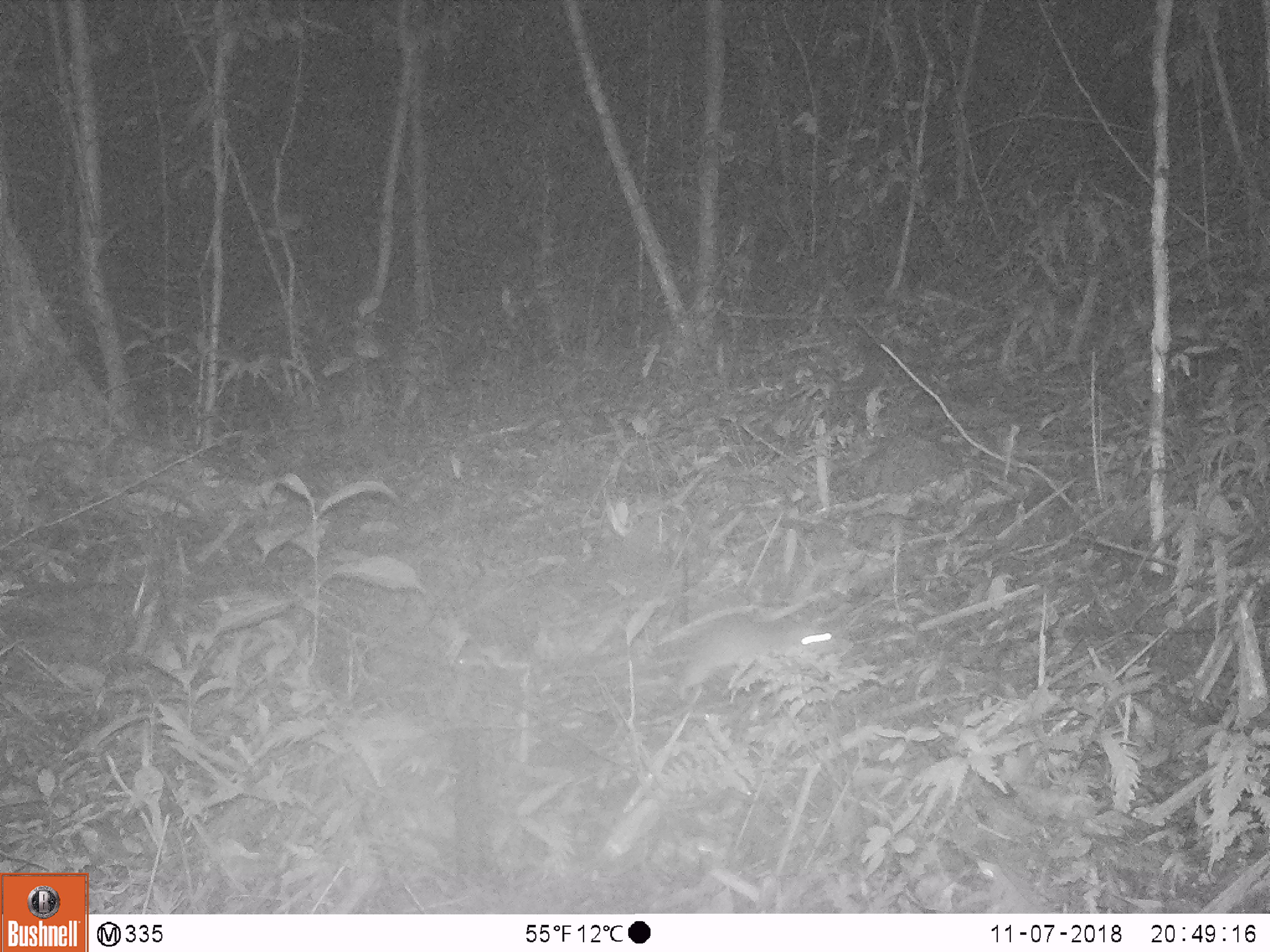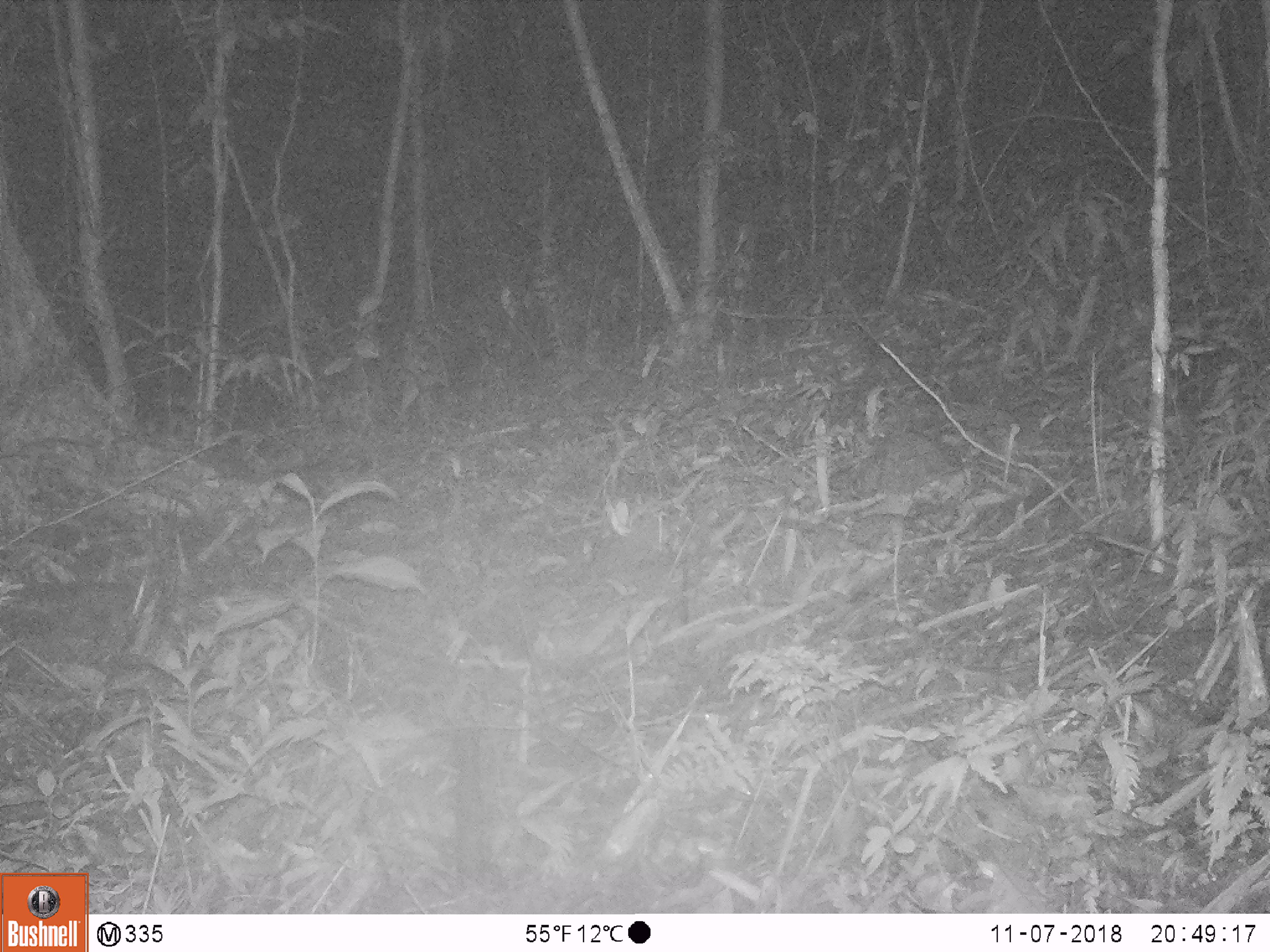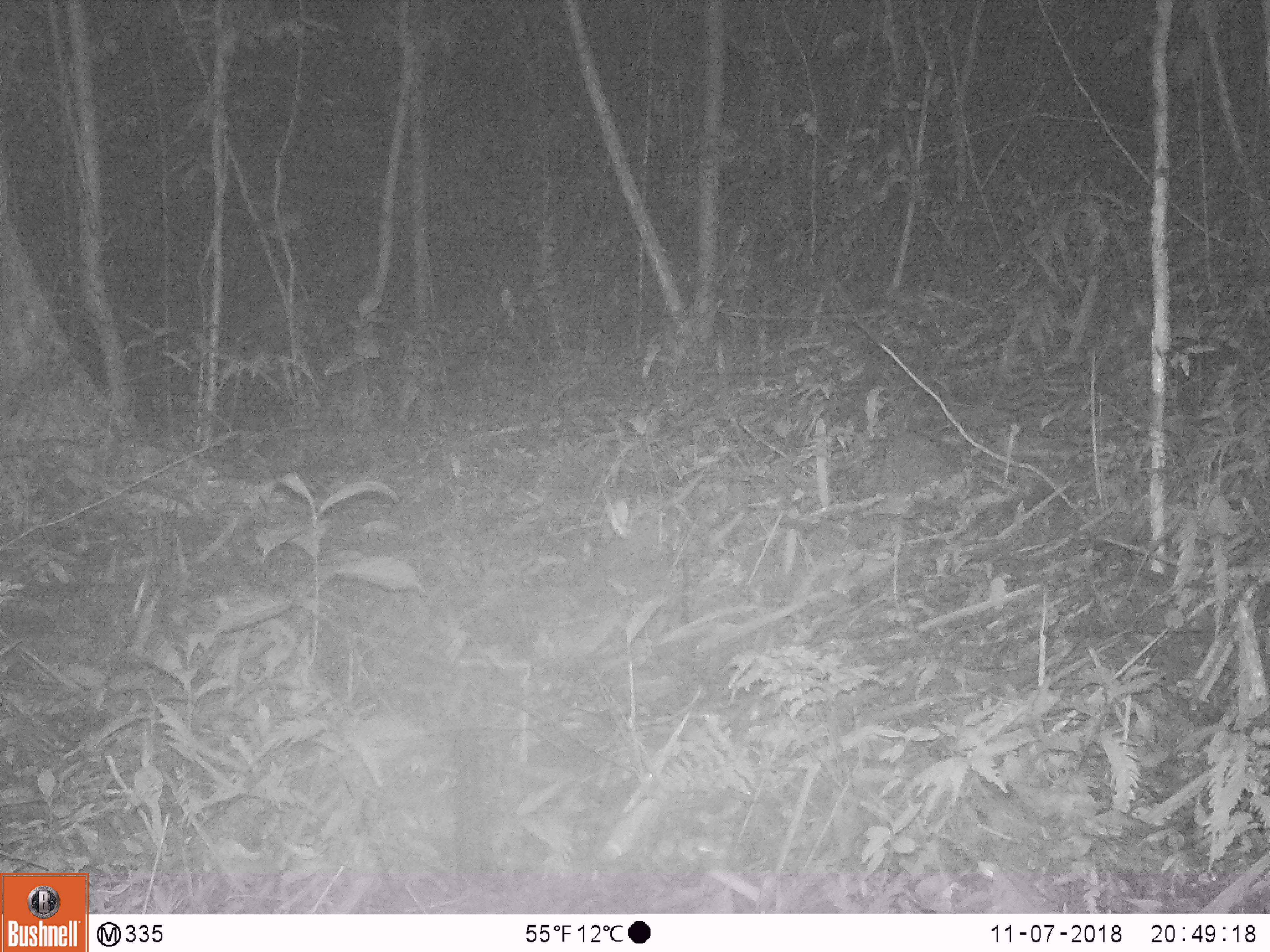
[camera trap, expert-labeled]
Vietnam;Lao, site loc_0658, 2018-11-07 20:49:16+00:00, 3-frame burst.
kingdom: Animalia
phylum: Chordata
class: Mammalia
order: Rodentia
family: Muridae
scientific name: Muridae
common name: old-world mice and rats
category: unidentified murid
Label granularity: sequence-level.